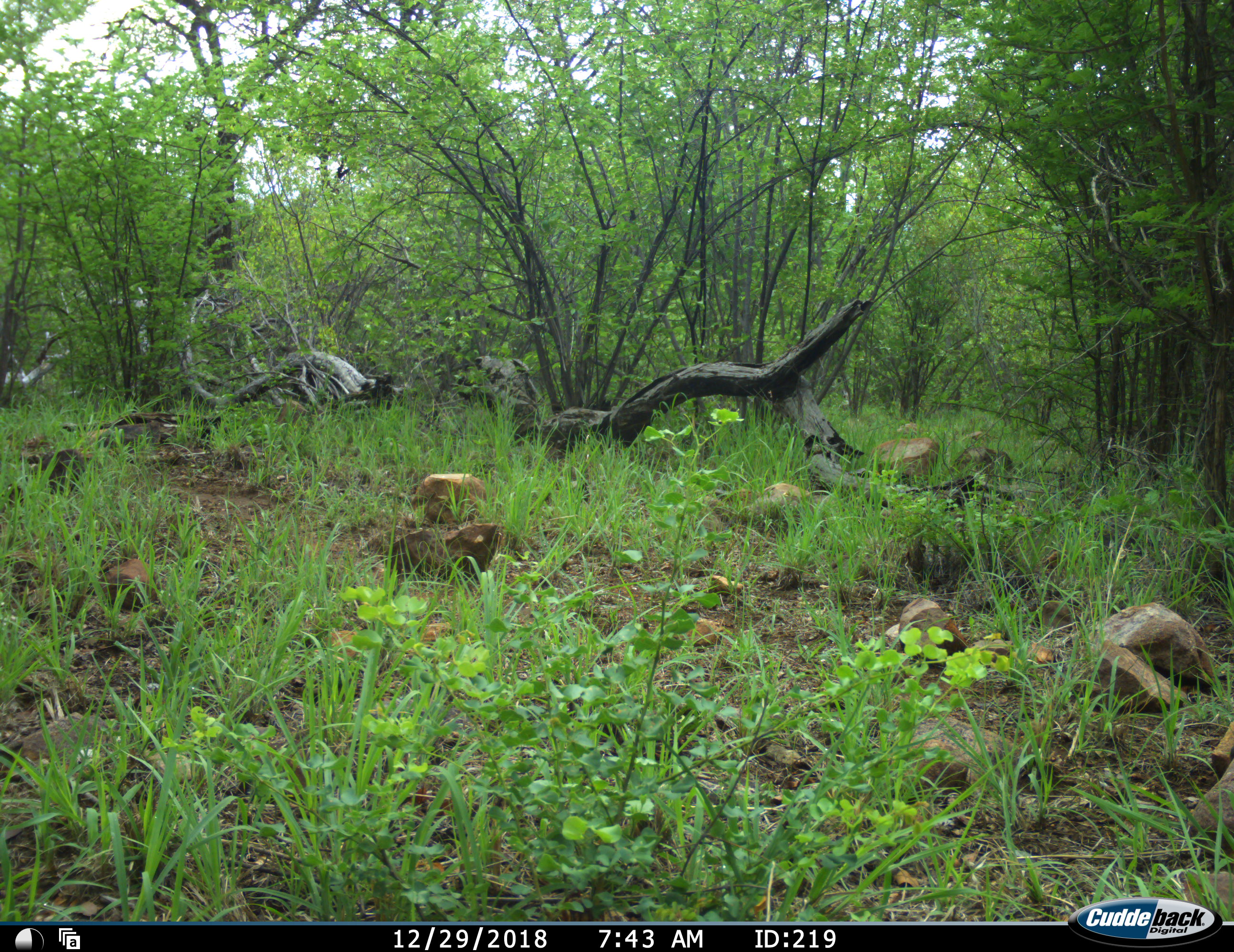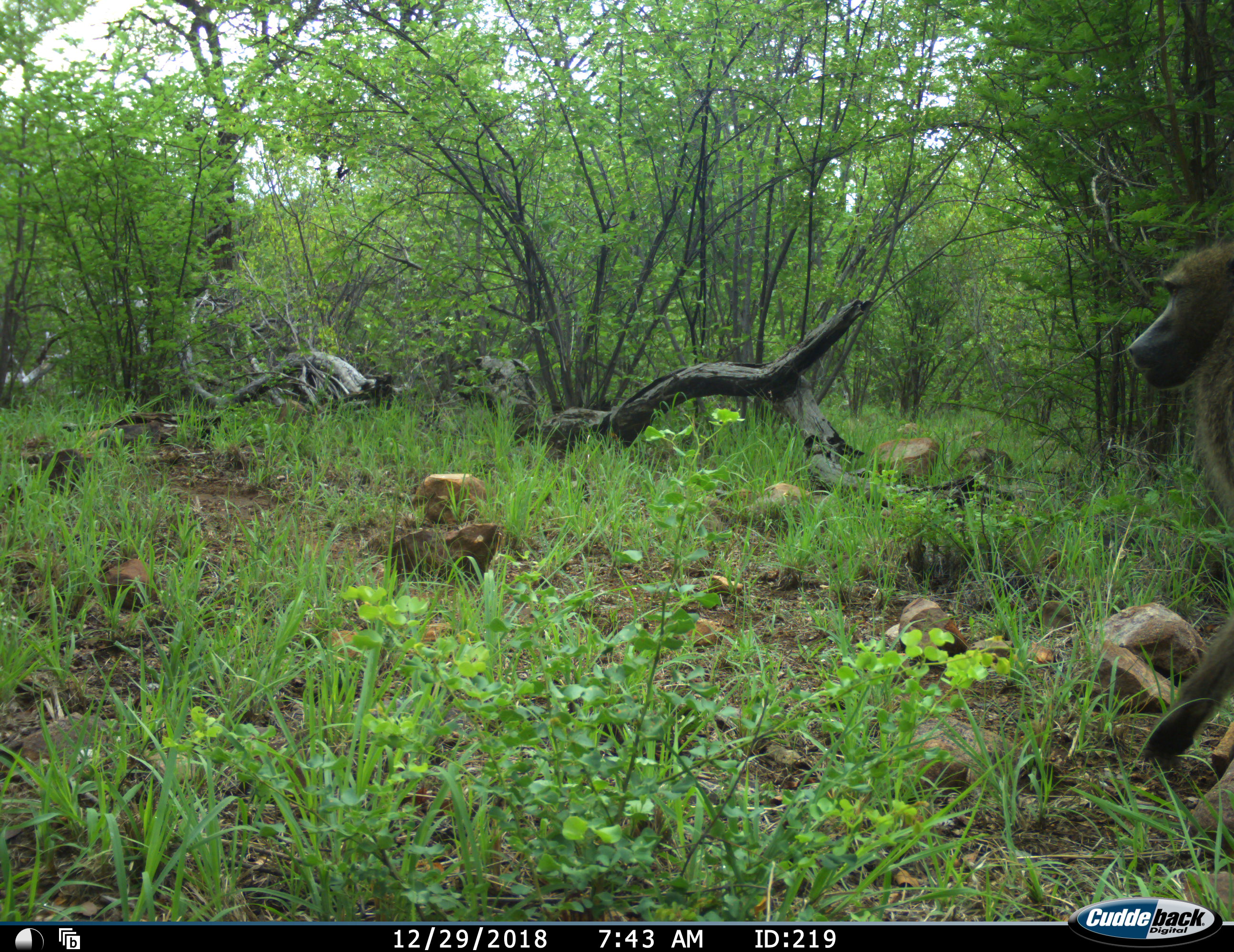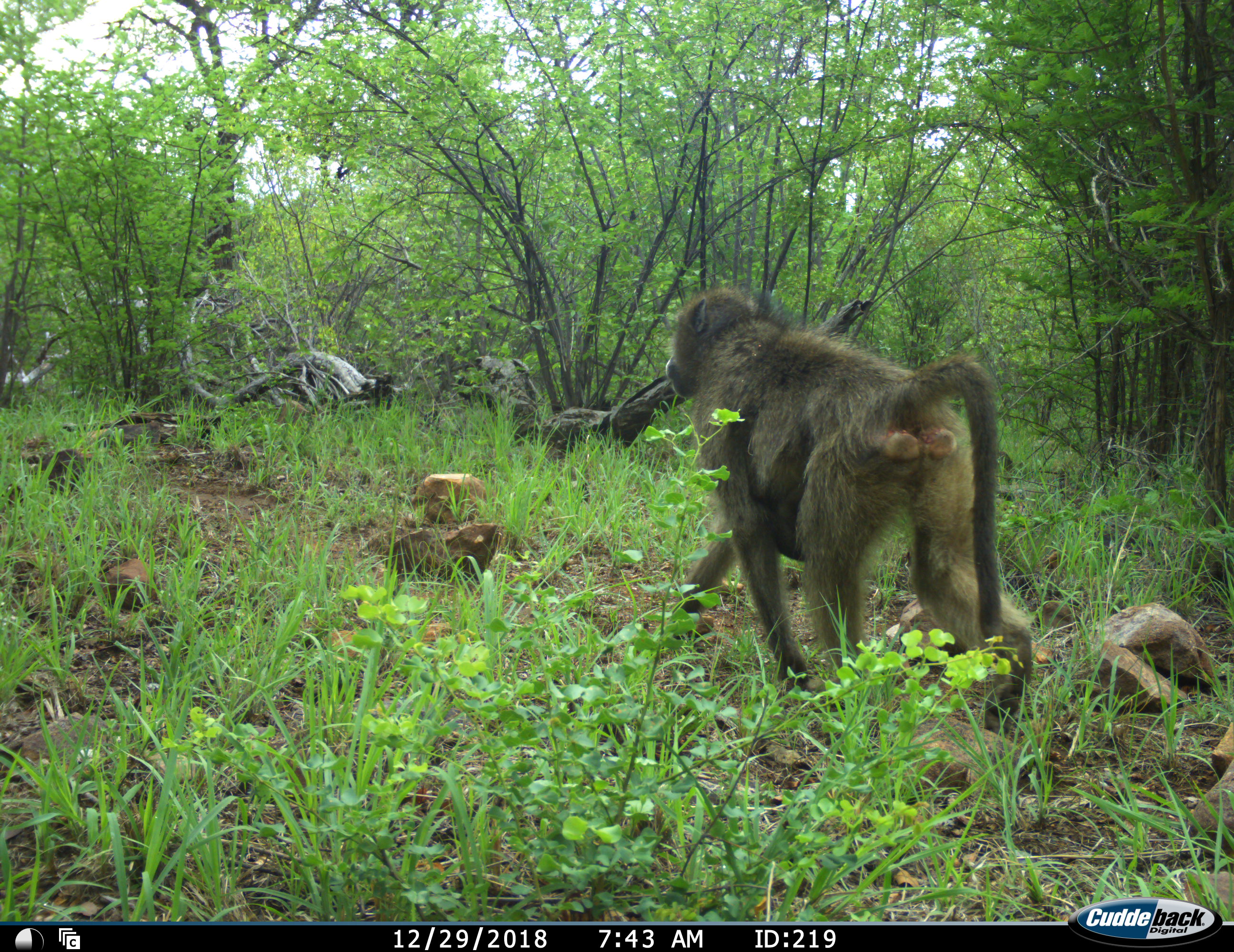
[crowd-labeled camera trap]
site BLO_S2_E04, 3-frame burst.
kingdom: Animalia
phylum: Chordata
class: Mammalia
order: Primates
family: Cercopithecidae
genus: Papio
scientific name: Papio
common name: baboon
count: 1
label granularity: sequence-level